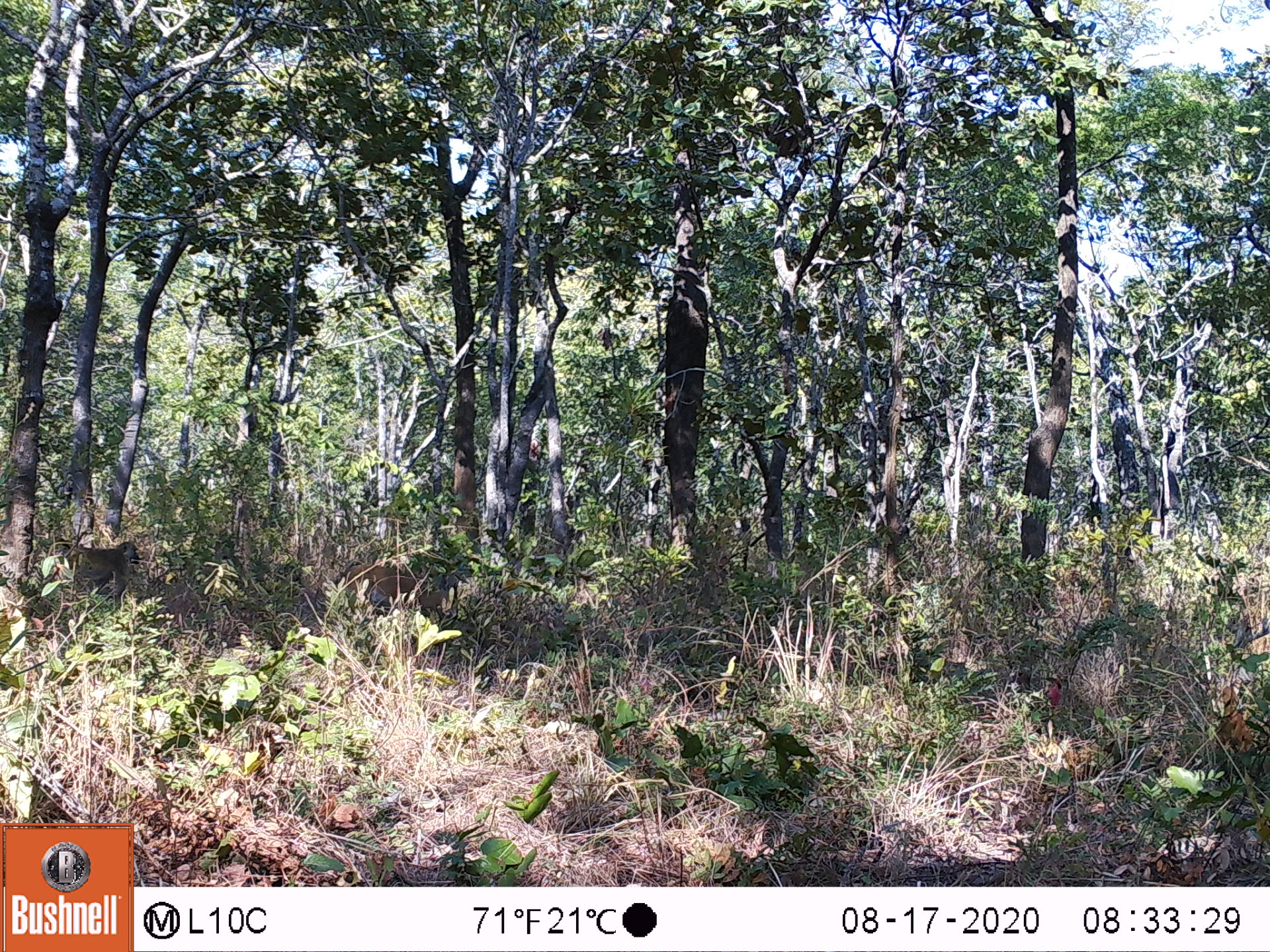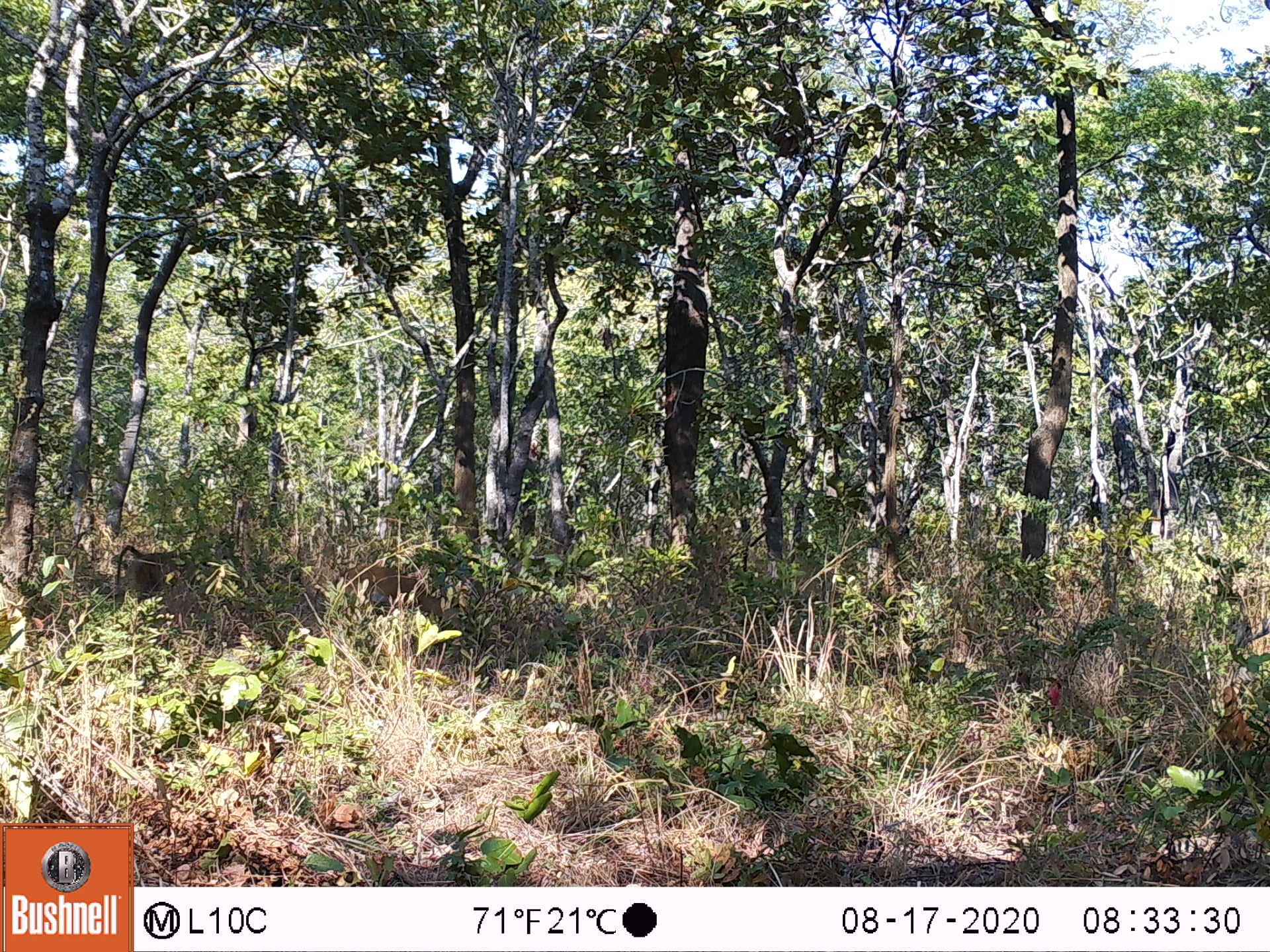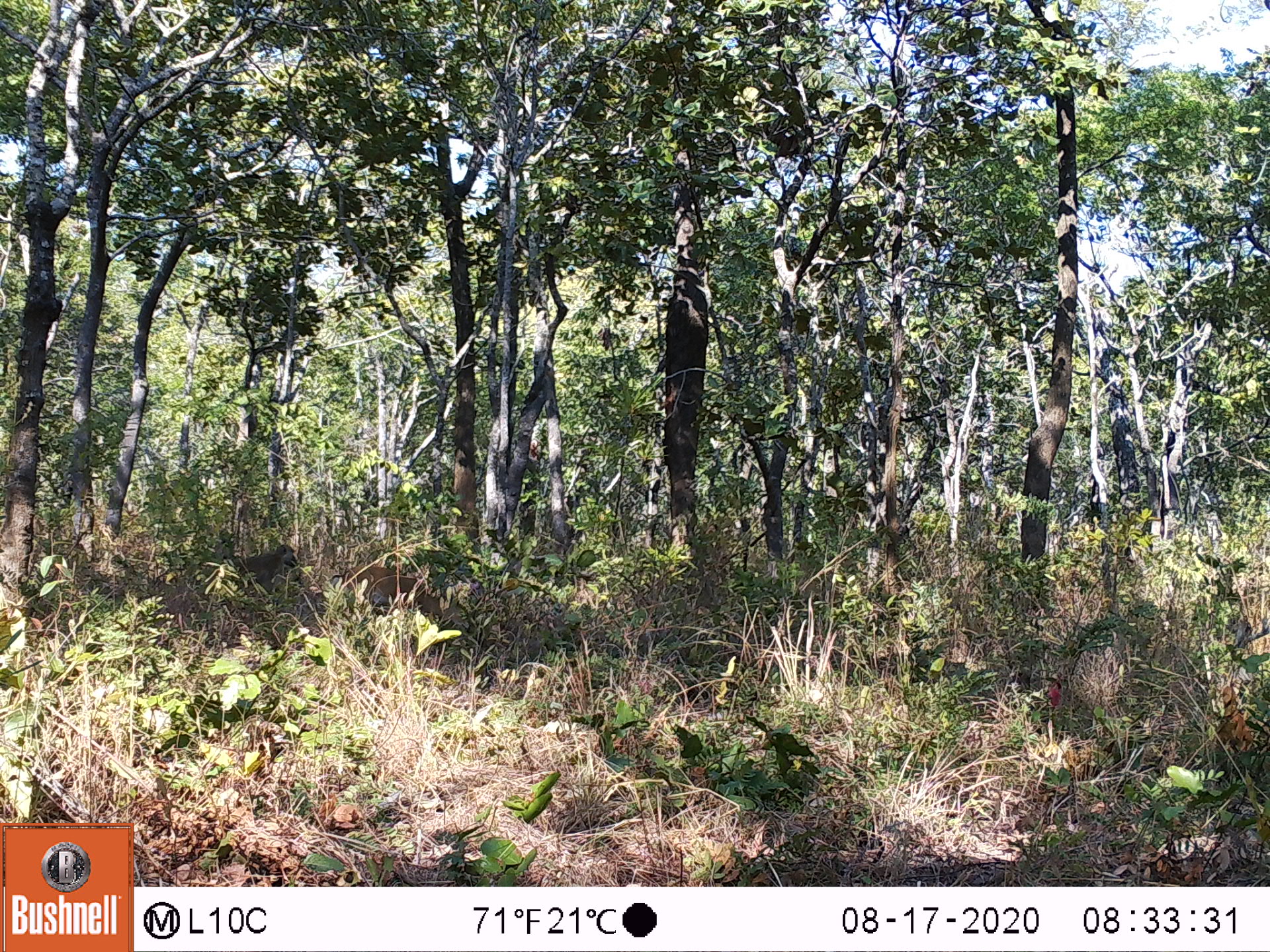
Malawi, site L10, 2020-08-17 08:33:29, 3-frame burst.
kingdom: Animalia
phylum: Chordata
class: Mammalia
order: Artiodactyla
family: Bovidae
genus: Sylvicapra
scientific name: Sylvicapra grimmia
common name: common duiker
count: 1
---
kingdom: Animalia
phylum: Chordata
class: Mammalia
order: Primates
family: Cercopithecidae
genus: Papio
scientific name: Papio cynocephalus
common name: yellow baboon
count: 1